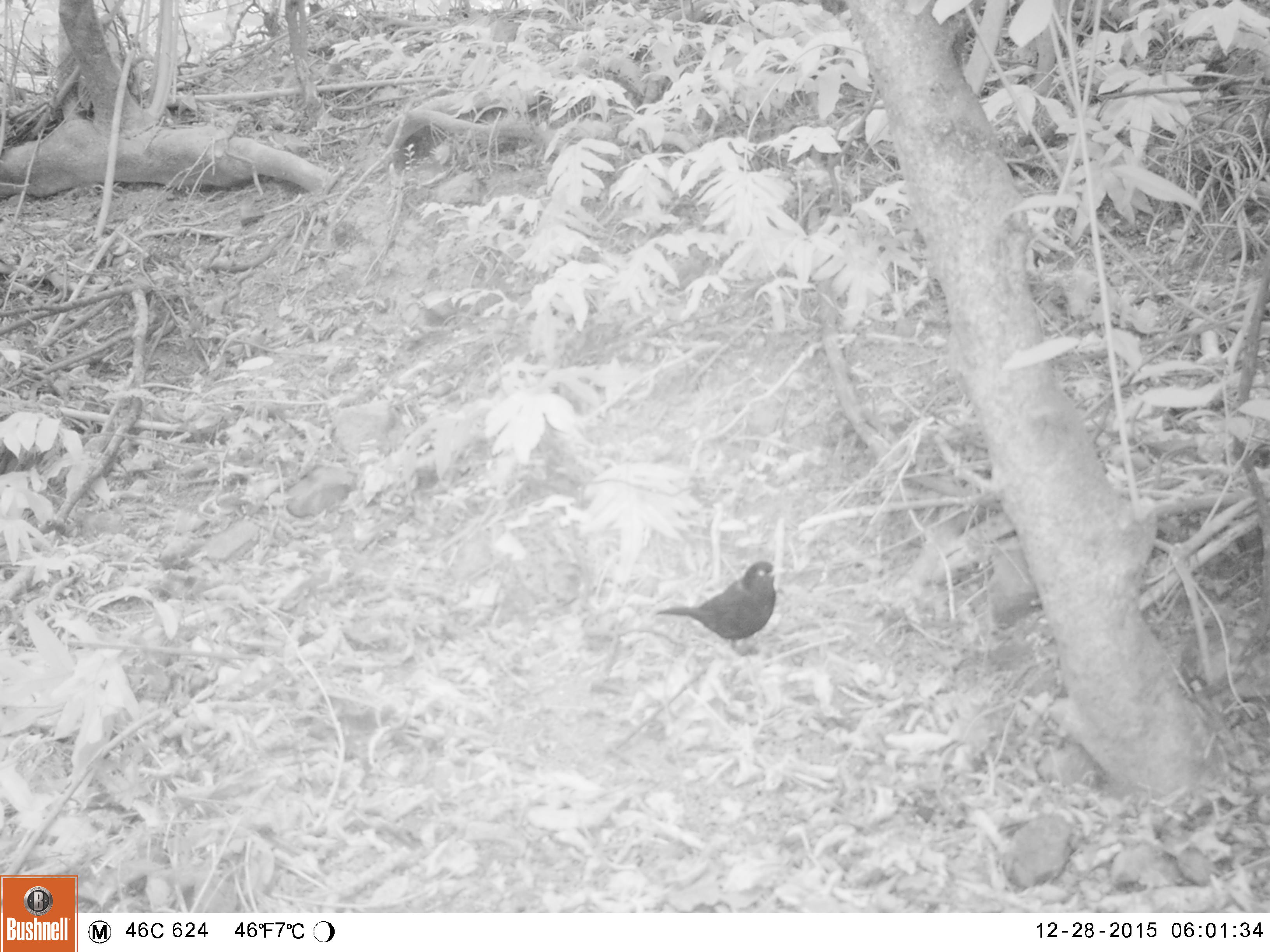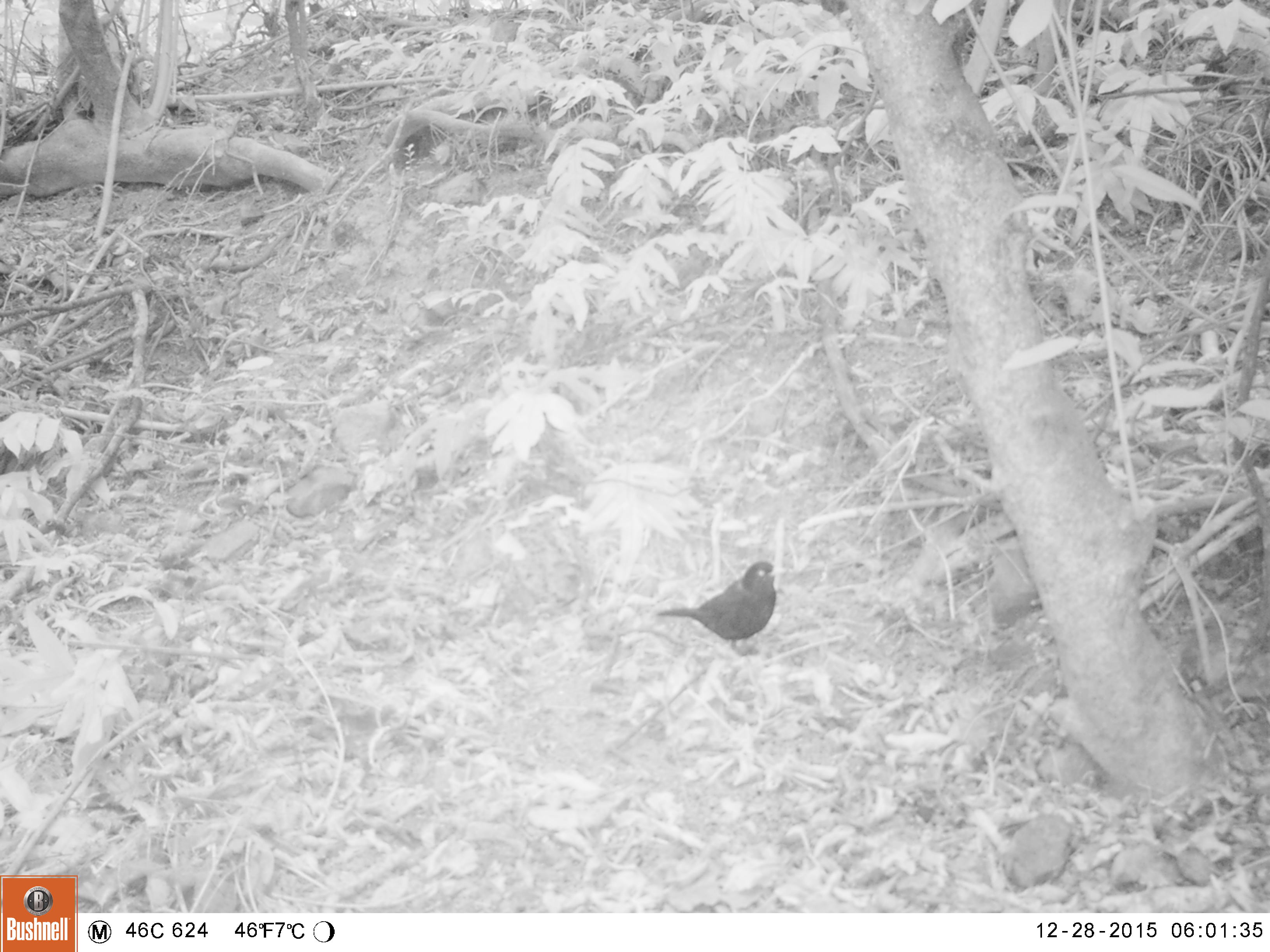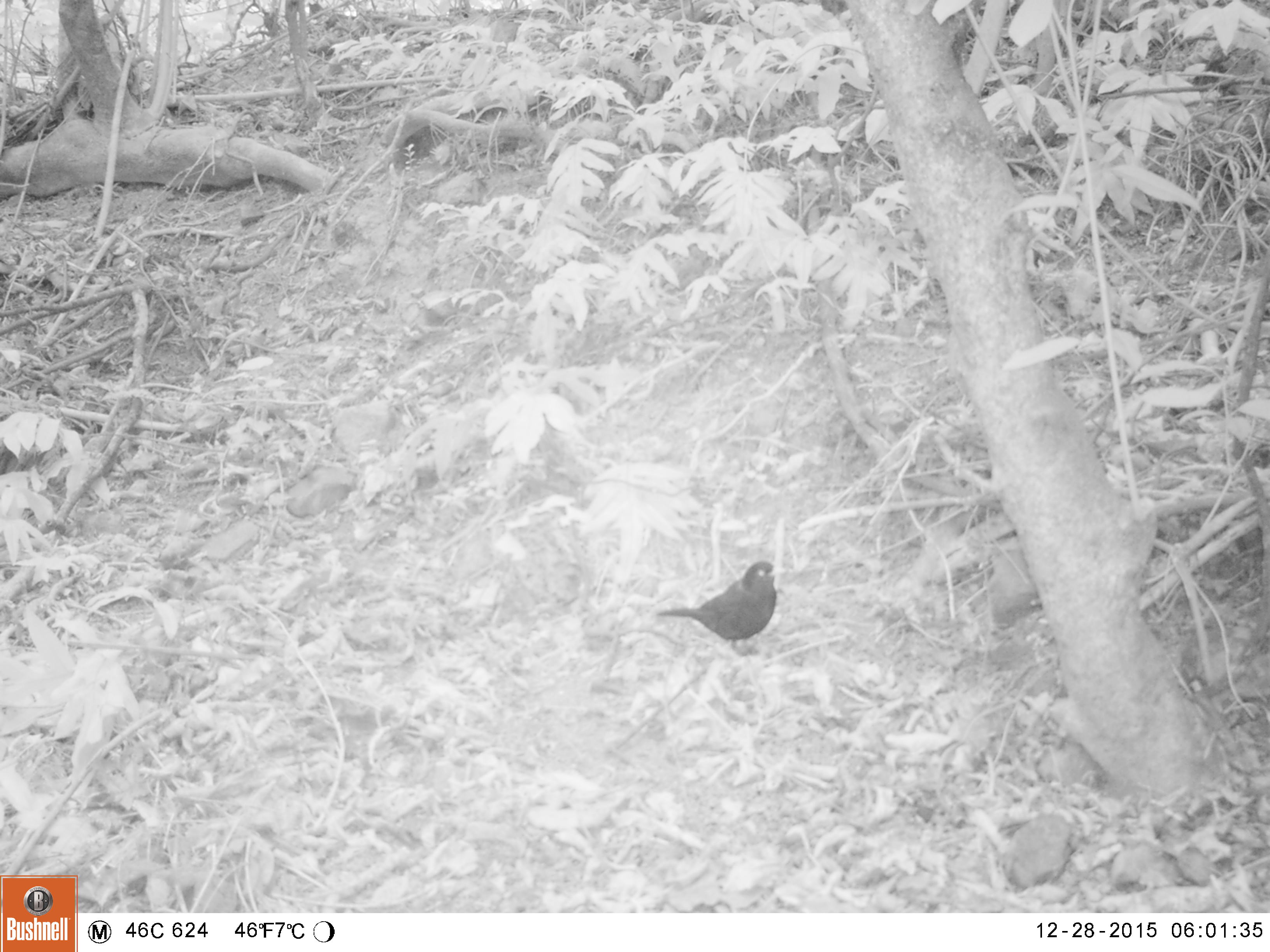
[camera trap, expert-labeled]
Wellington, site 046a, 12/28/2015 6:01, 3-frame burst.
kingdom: Animalia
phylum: Chordata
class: Aves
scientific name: Aves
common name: bird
Bird (Aves).